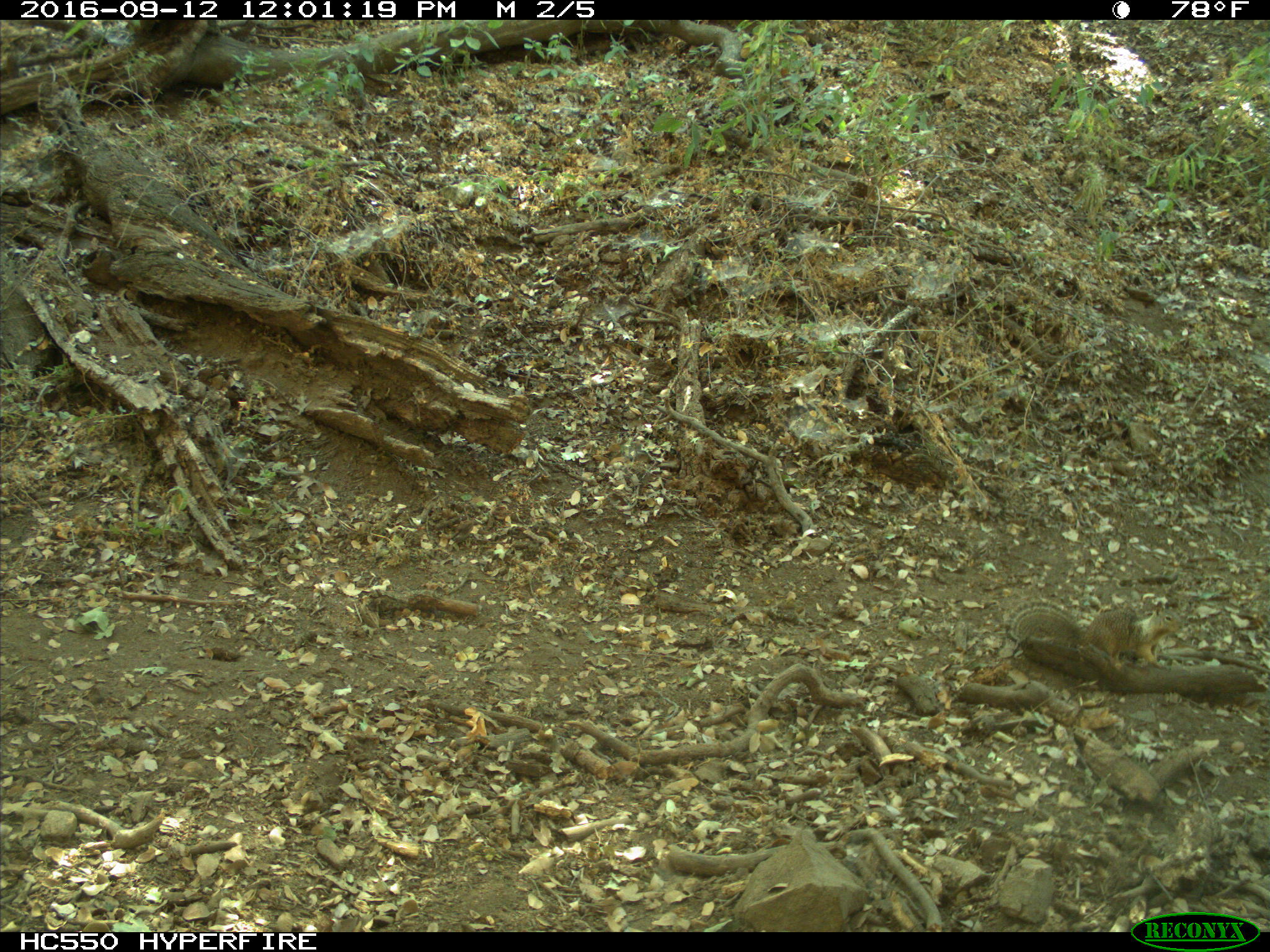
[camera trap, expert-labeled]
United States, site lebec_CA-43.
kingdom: Animalia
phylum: Chordata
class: Mammalia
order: Rodentia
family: Sciuridae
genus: Otospermophilus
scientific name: Otospermophilus beecheyi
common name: california ground squirrel